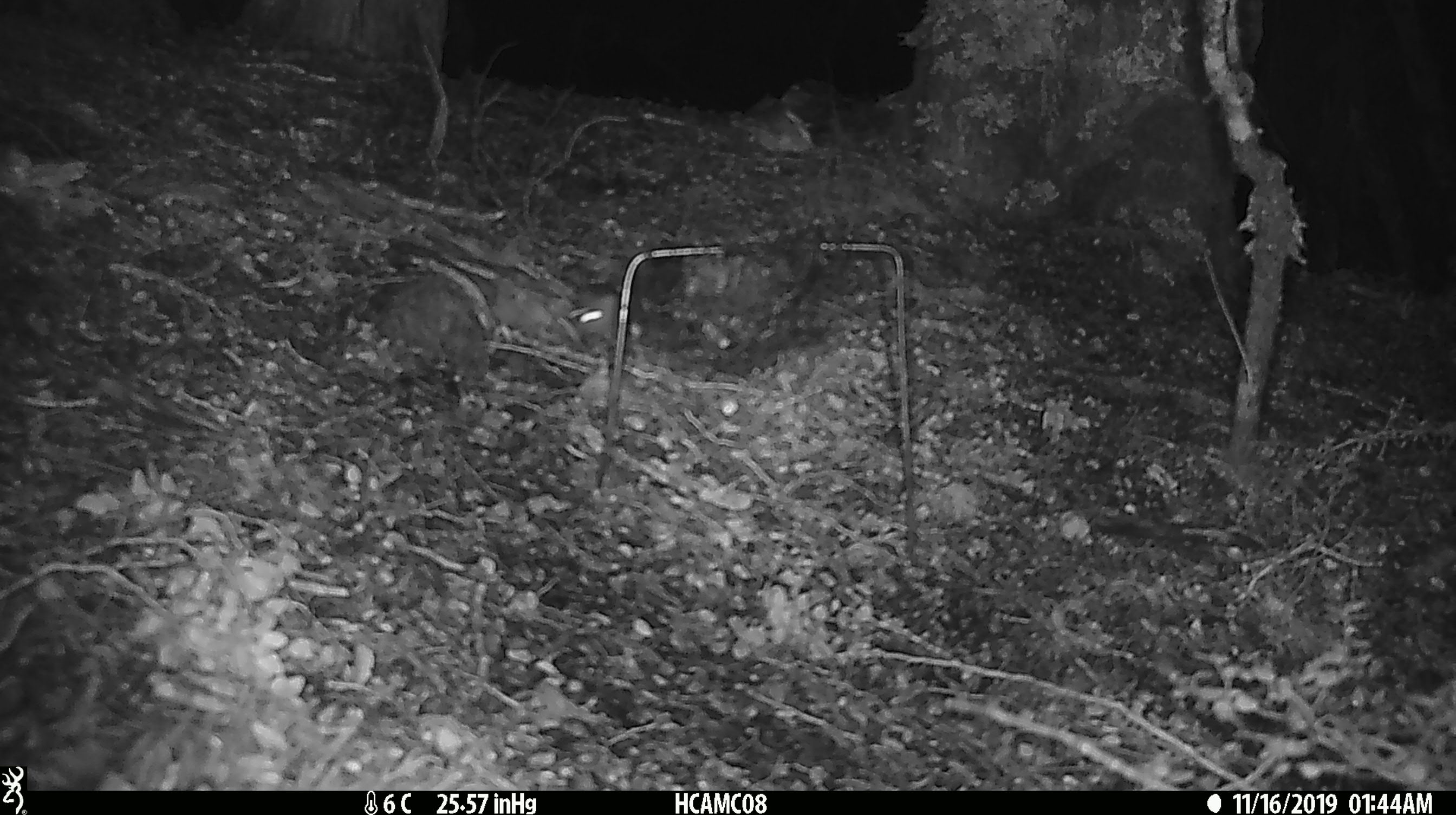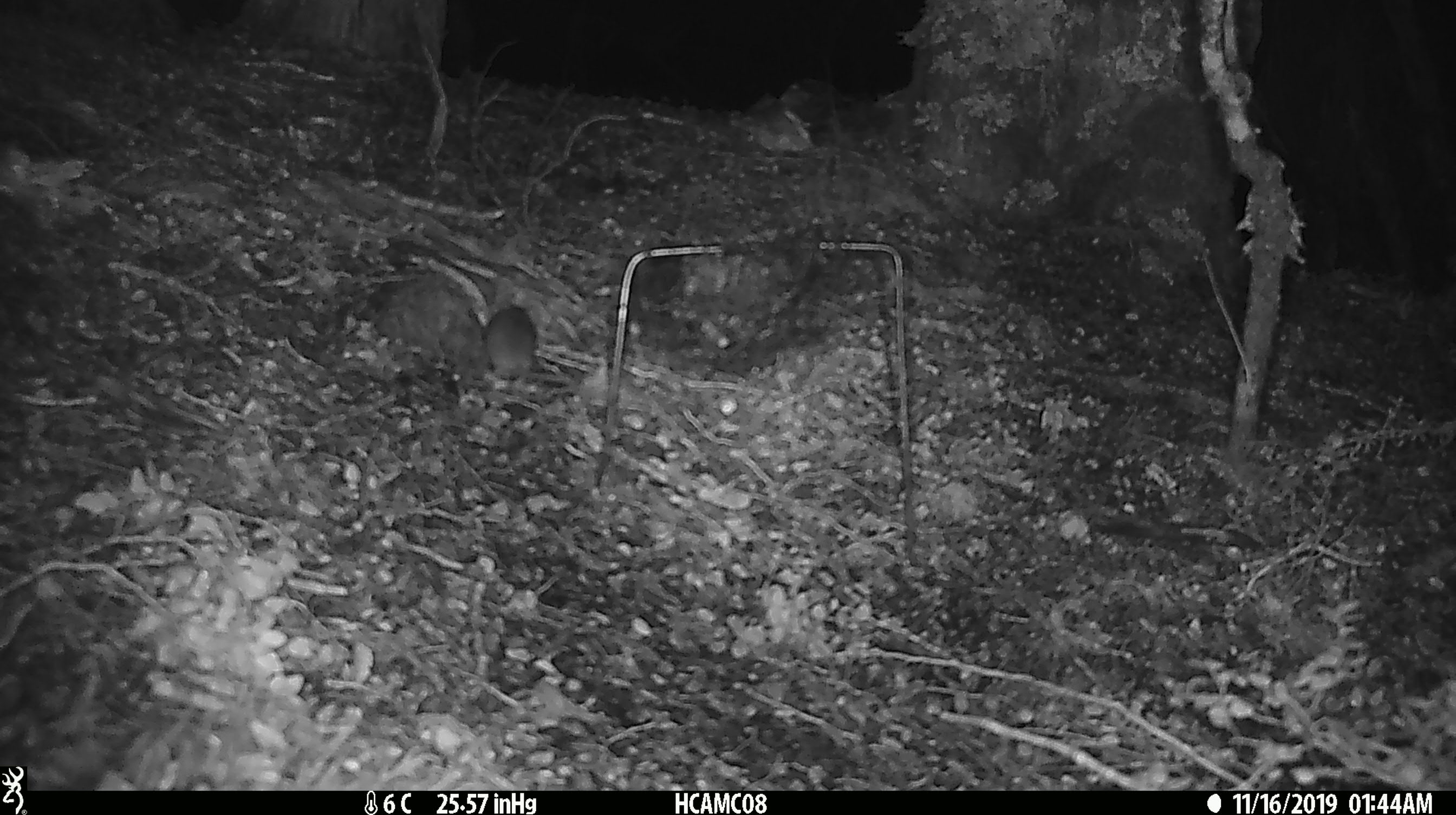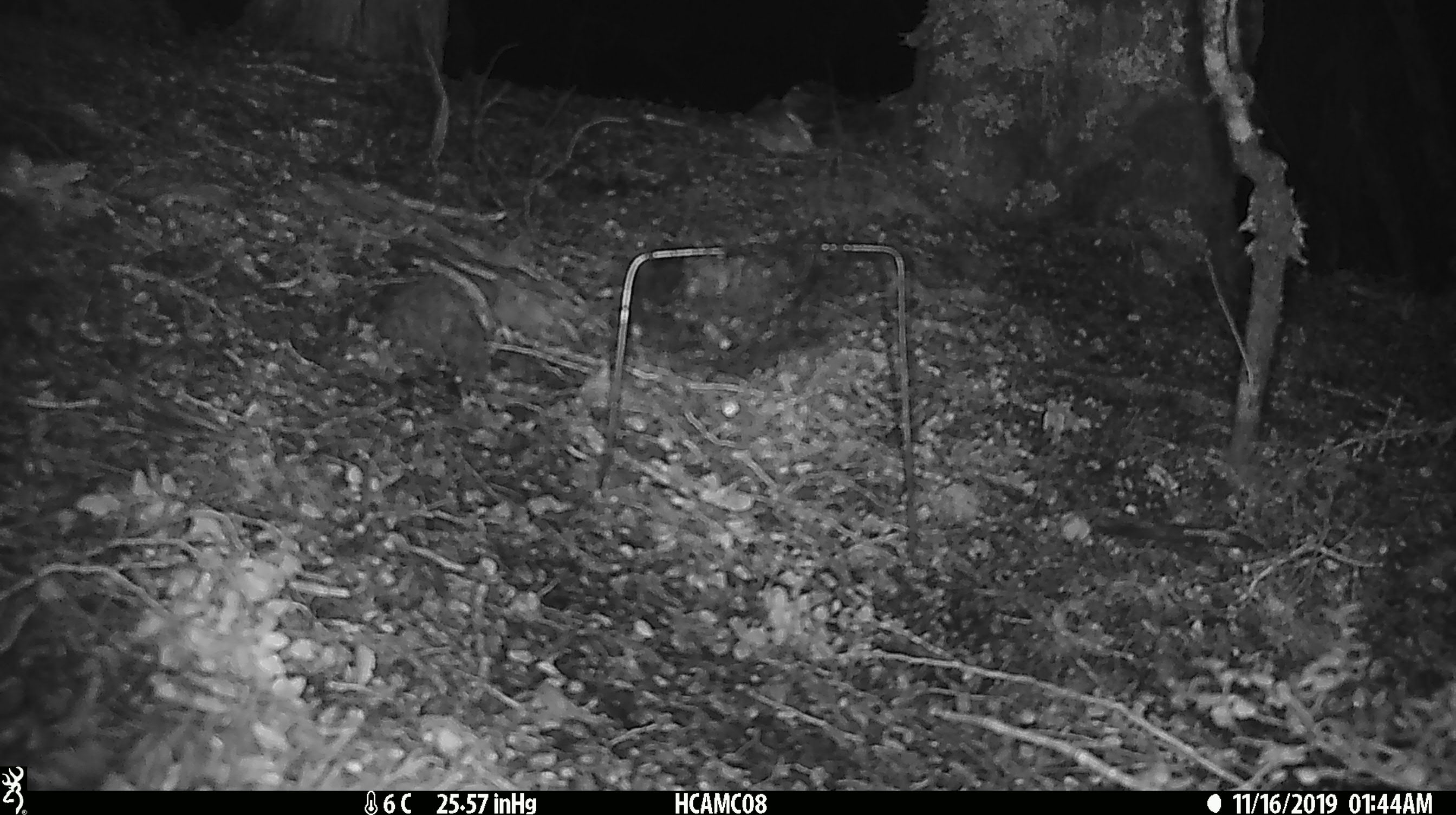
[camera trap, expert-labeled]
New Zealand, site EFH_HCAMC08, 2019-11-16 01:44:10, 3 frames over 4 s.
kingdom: Animalia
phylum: Chordata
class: Mammalia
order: Rodentia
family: Muridae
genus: Mus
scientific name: Mus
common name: mouse